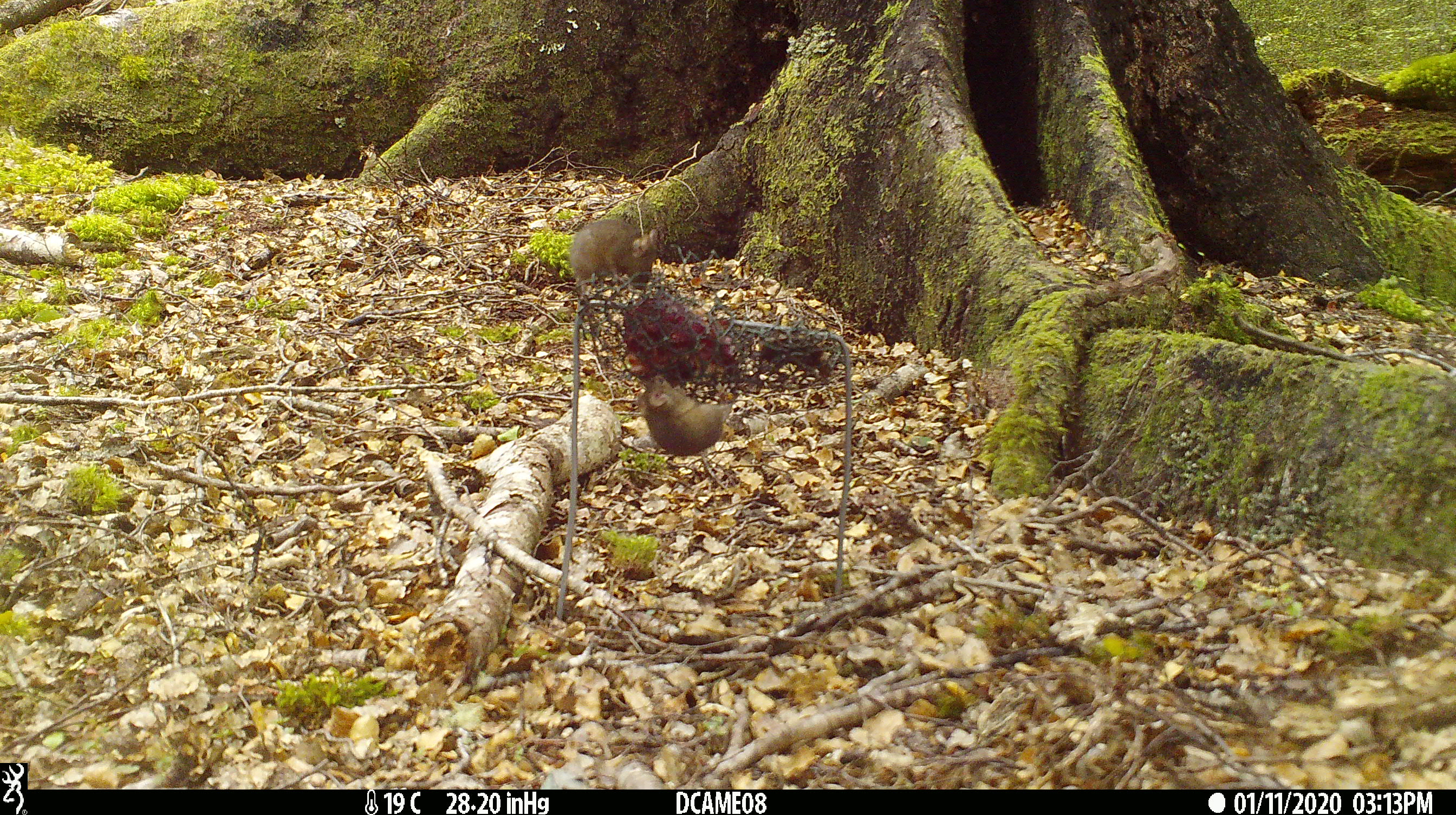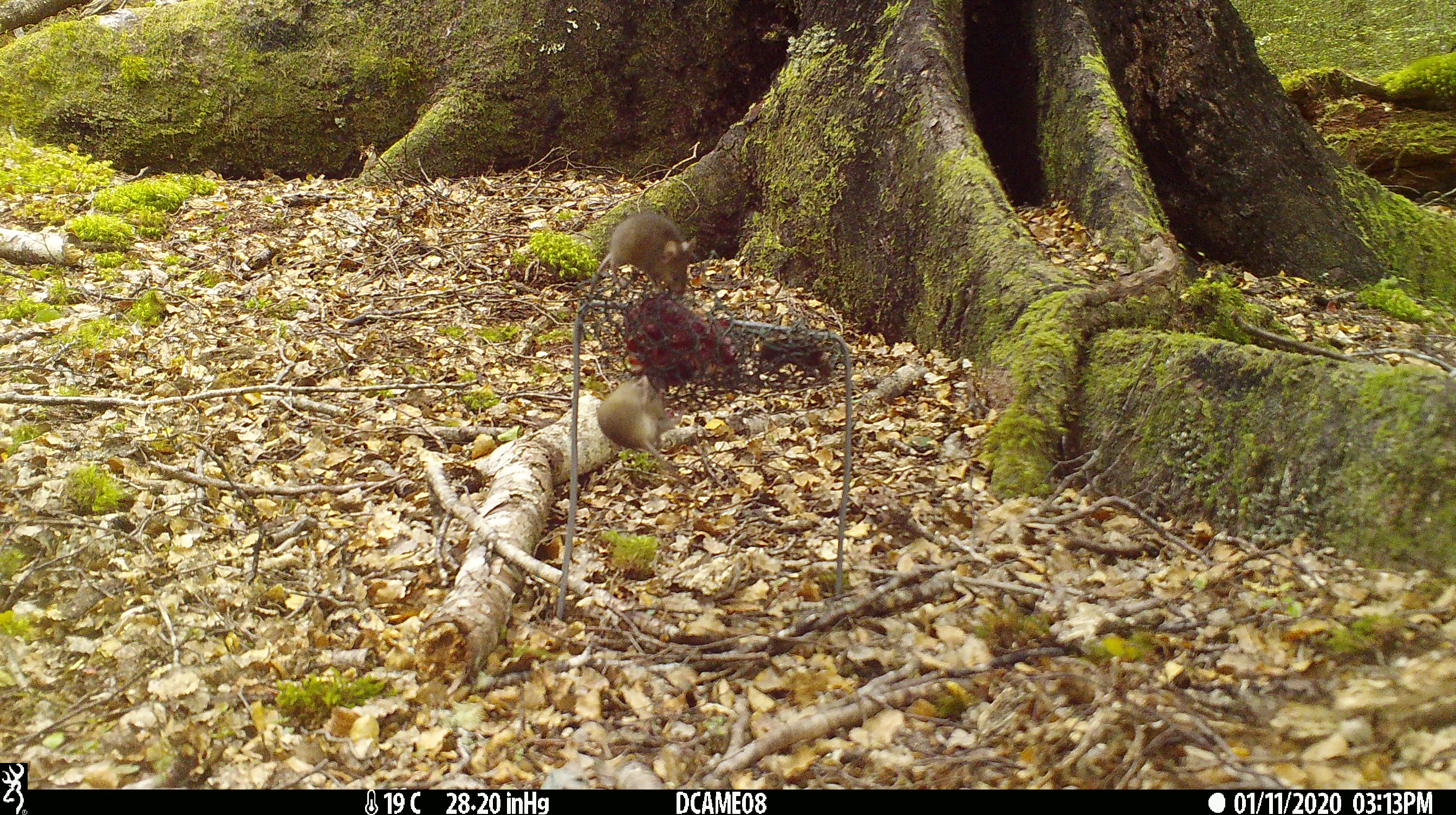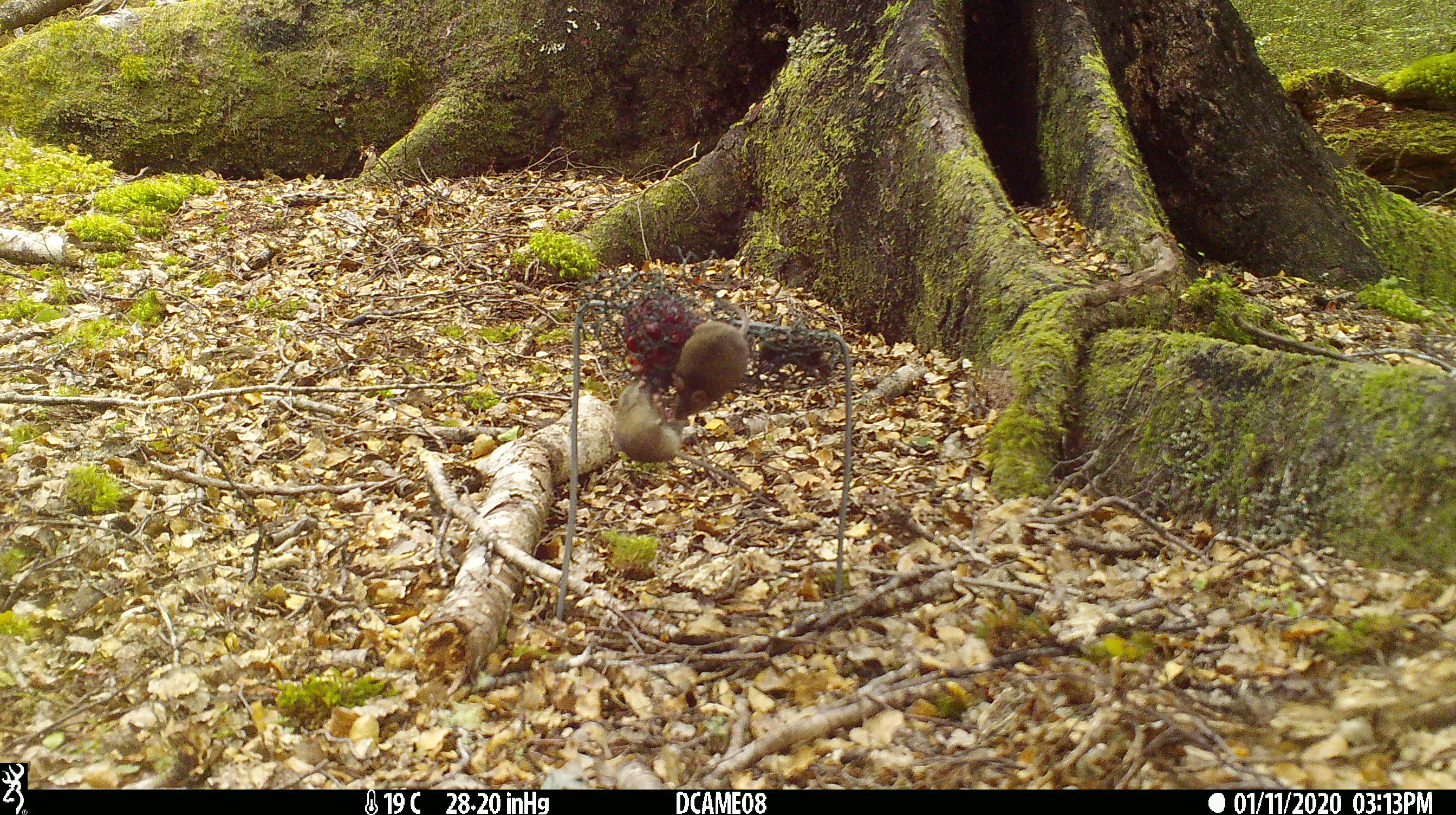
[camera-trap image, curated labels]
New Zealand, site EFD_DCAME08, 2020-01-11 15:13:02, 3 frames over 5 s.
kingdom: Animalia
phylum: Chordata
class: Mammalia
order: Rodentia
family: Muridae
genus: Mus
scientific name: Mus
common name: mouse